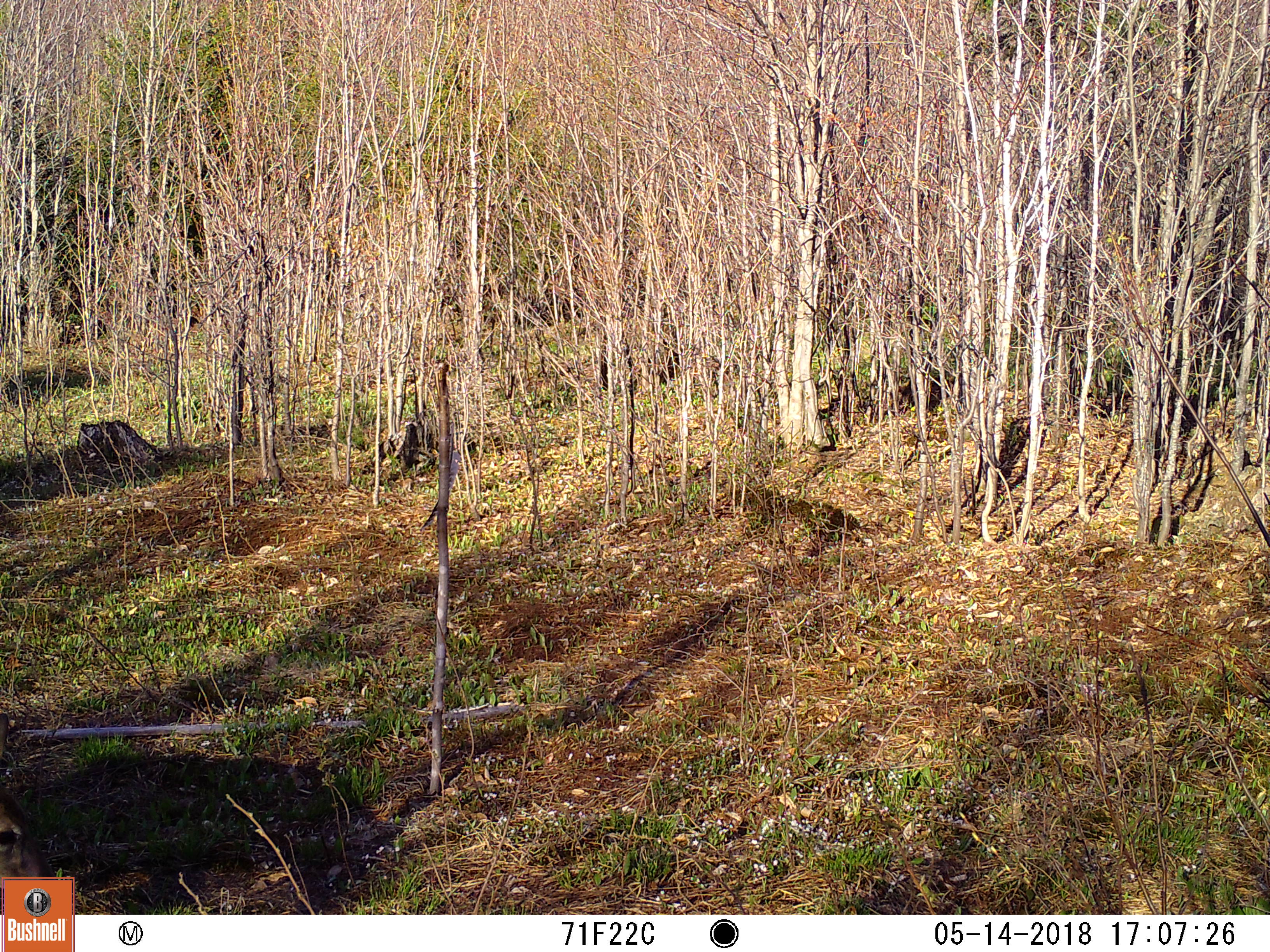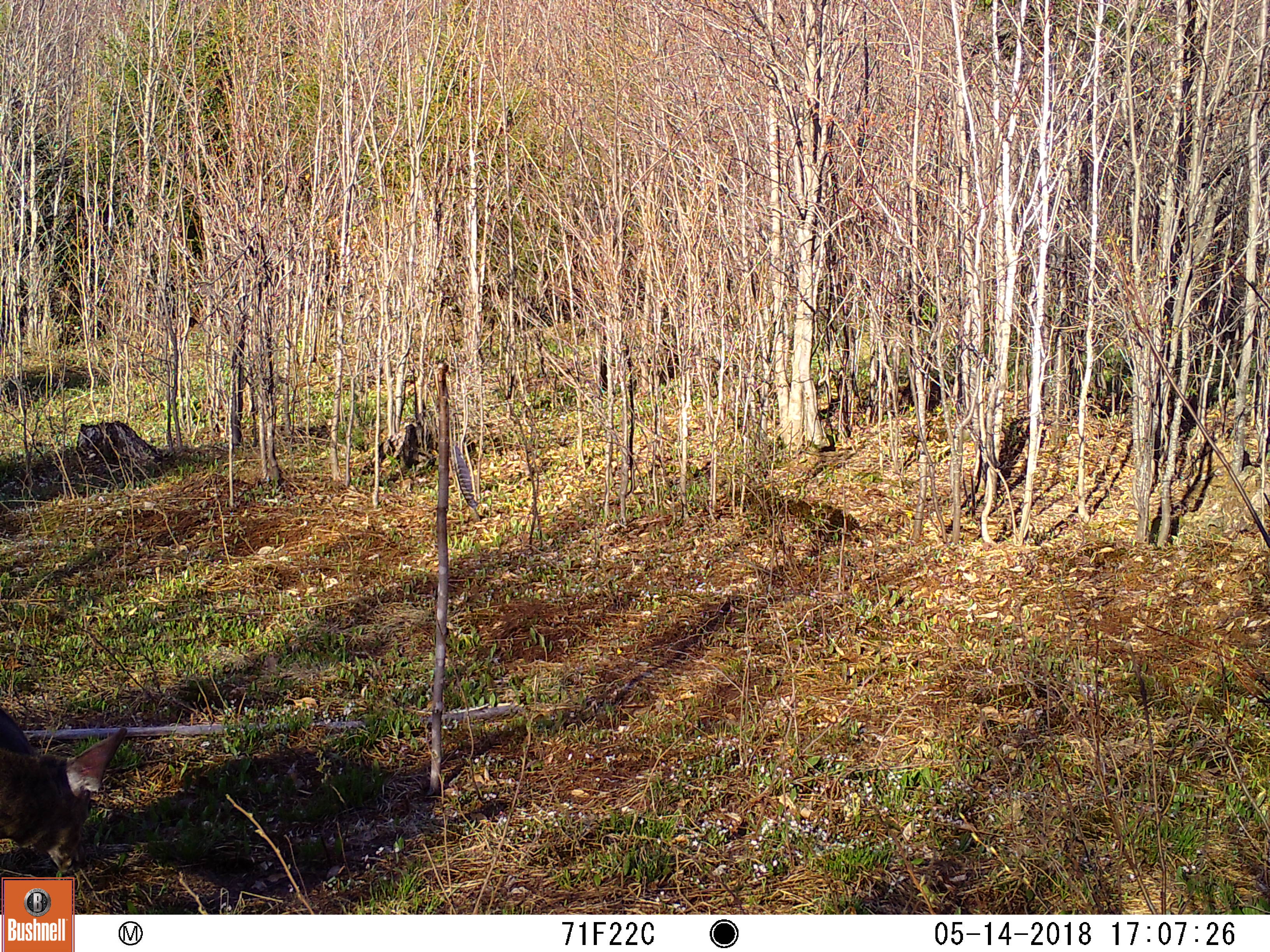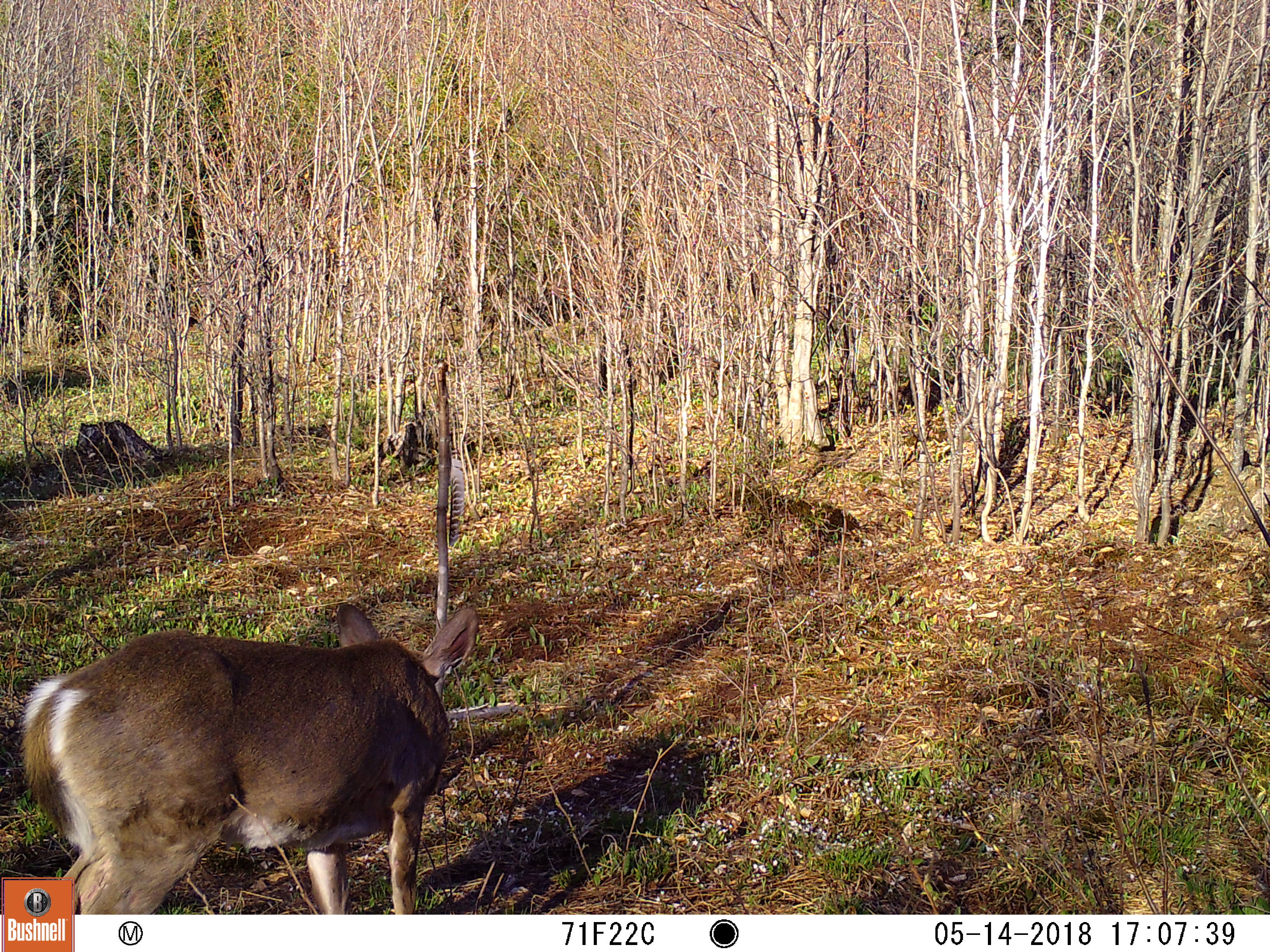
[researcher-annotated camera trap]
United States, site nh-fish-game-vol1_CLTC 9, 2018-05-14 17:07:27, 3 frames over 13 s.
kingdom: Animalia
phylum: Chordata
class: Mammalia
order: Artiodactyla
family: Cervidae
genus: Odocoileus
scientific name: Odocoileus virginianus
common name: white-tailed deer